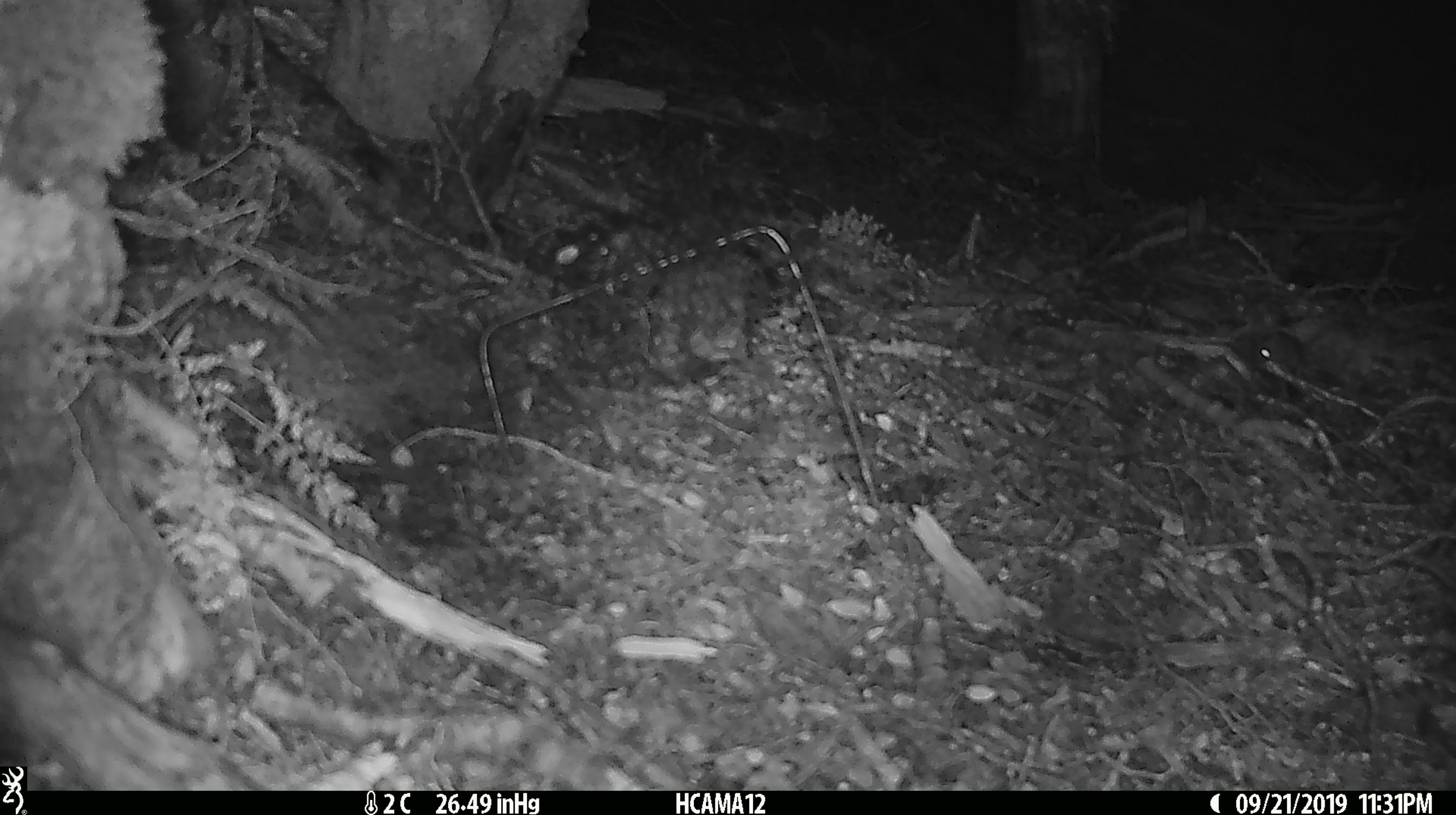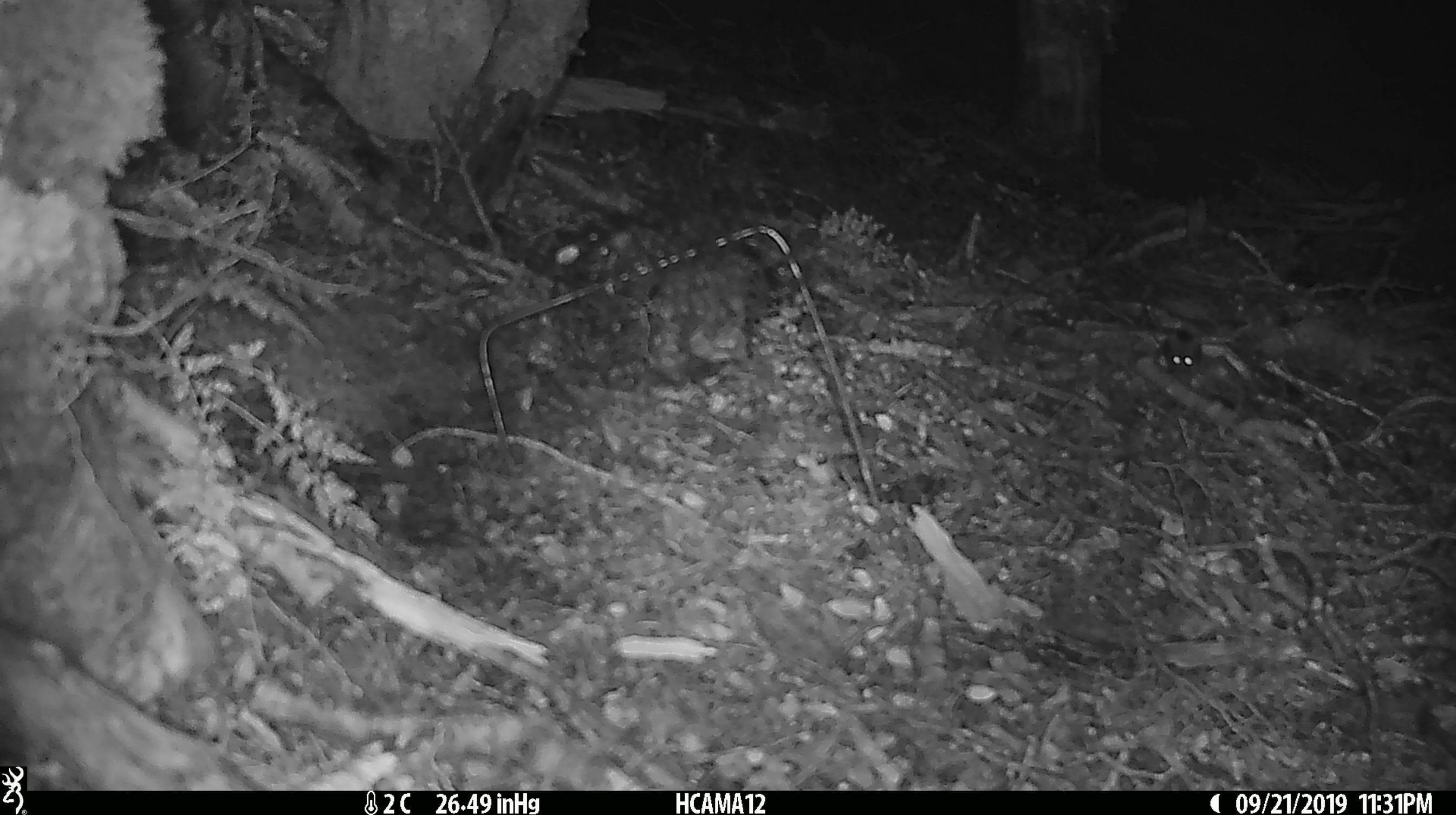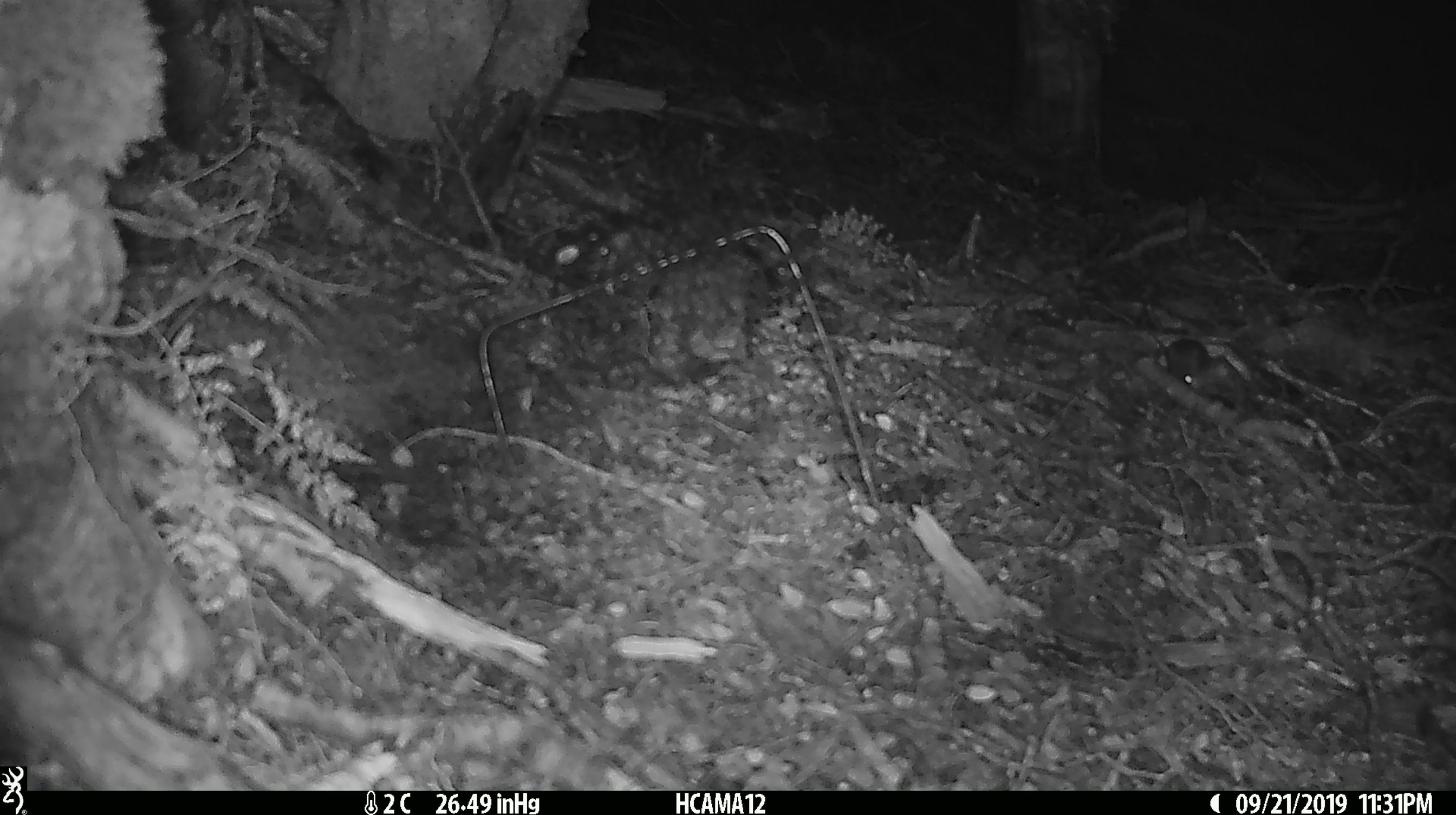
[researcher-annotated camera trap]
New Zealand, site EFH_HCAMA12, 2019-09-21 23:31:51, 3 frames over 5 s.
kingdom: Animalia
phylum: Chordata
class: Mammalia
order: Rodentia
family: Muridae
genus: Mus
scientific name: Mus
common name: mouse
Mouse (Mus).